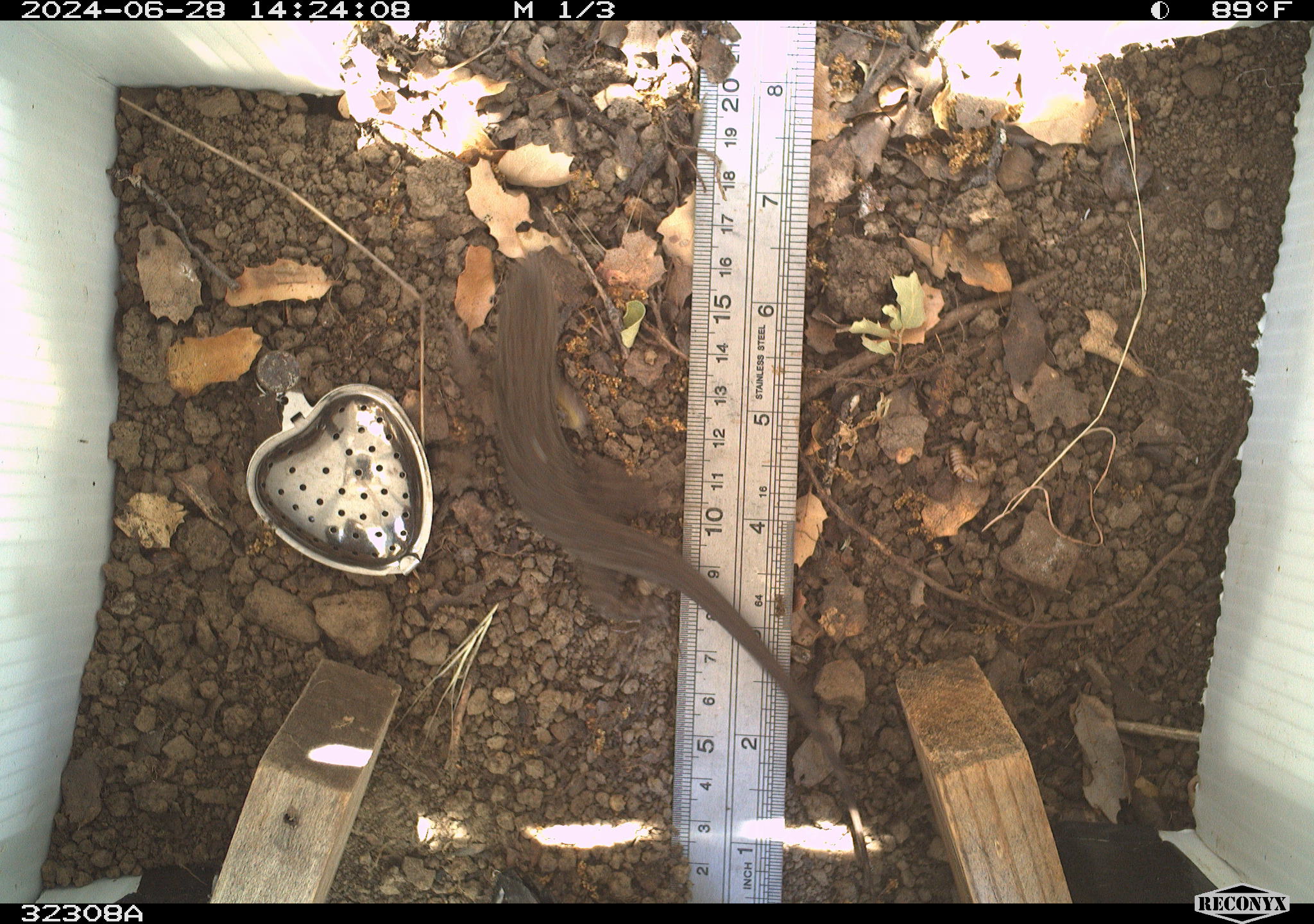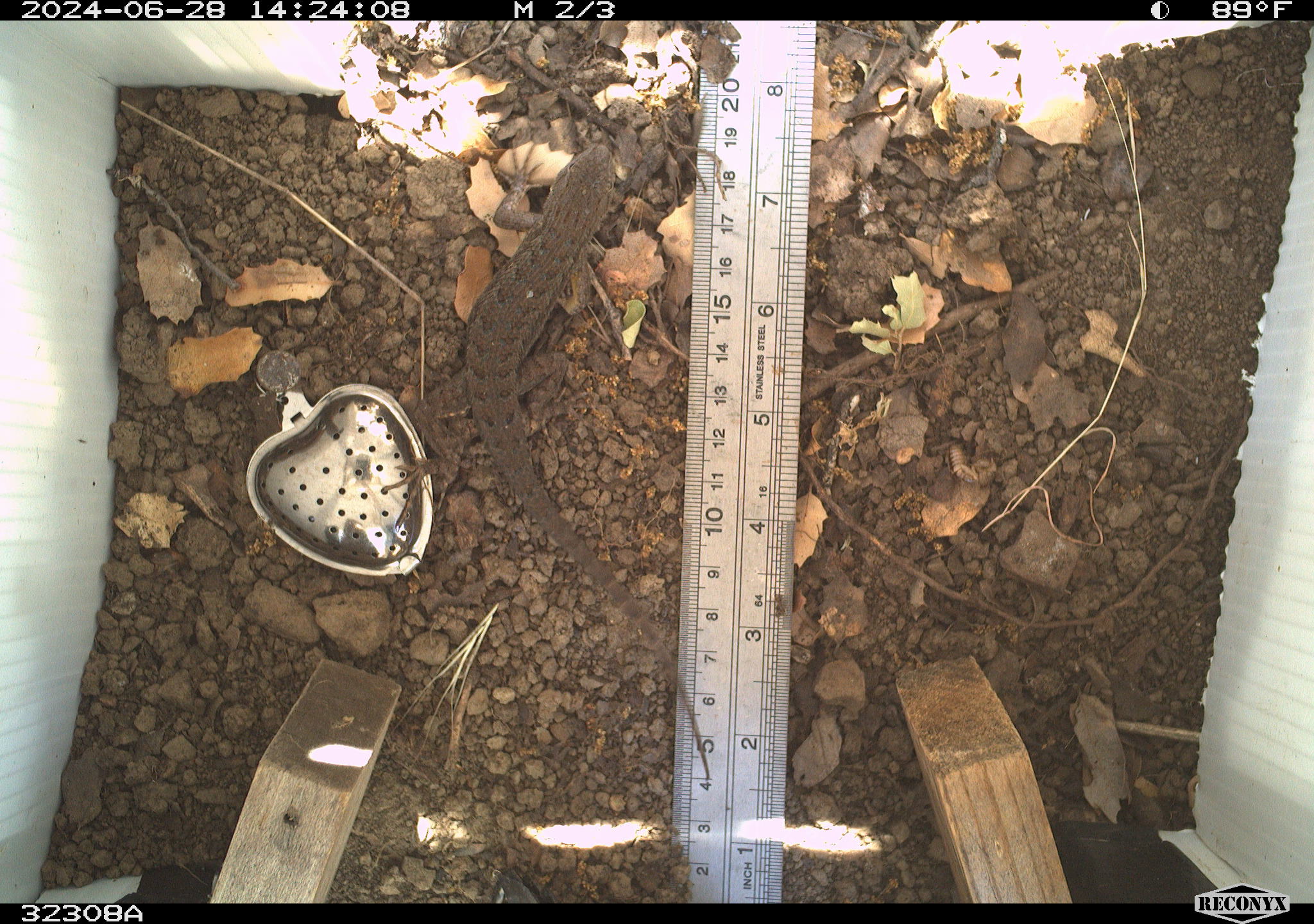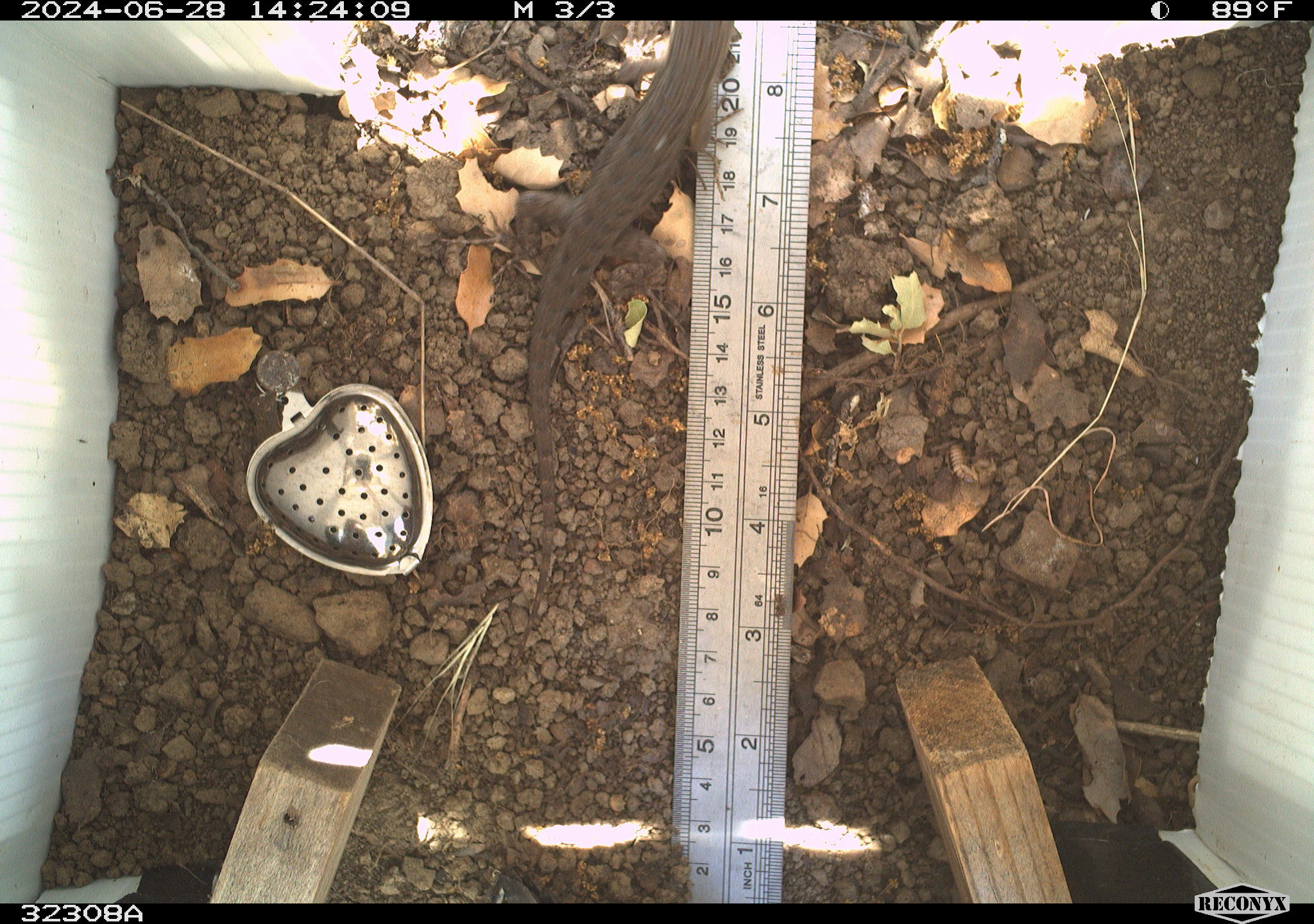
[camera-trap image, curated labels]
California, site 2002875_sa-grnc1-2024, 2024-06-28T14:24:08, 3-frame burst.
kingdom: Animalia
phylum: Chordata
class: Reptilia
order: Squamata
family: Phrynosomatidae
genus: Sceloporus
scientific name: Sceloporus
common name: spiny lizards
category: sceloporus species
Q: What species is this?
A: Sceloporus species (spiny lizards) (Sceloporus).